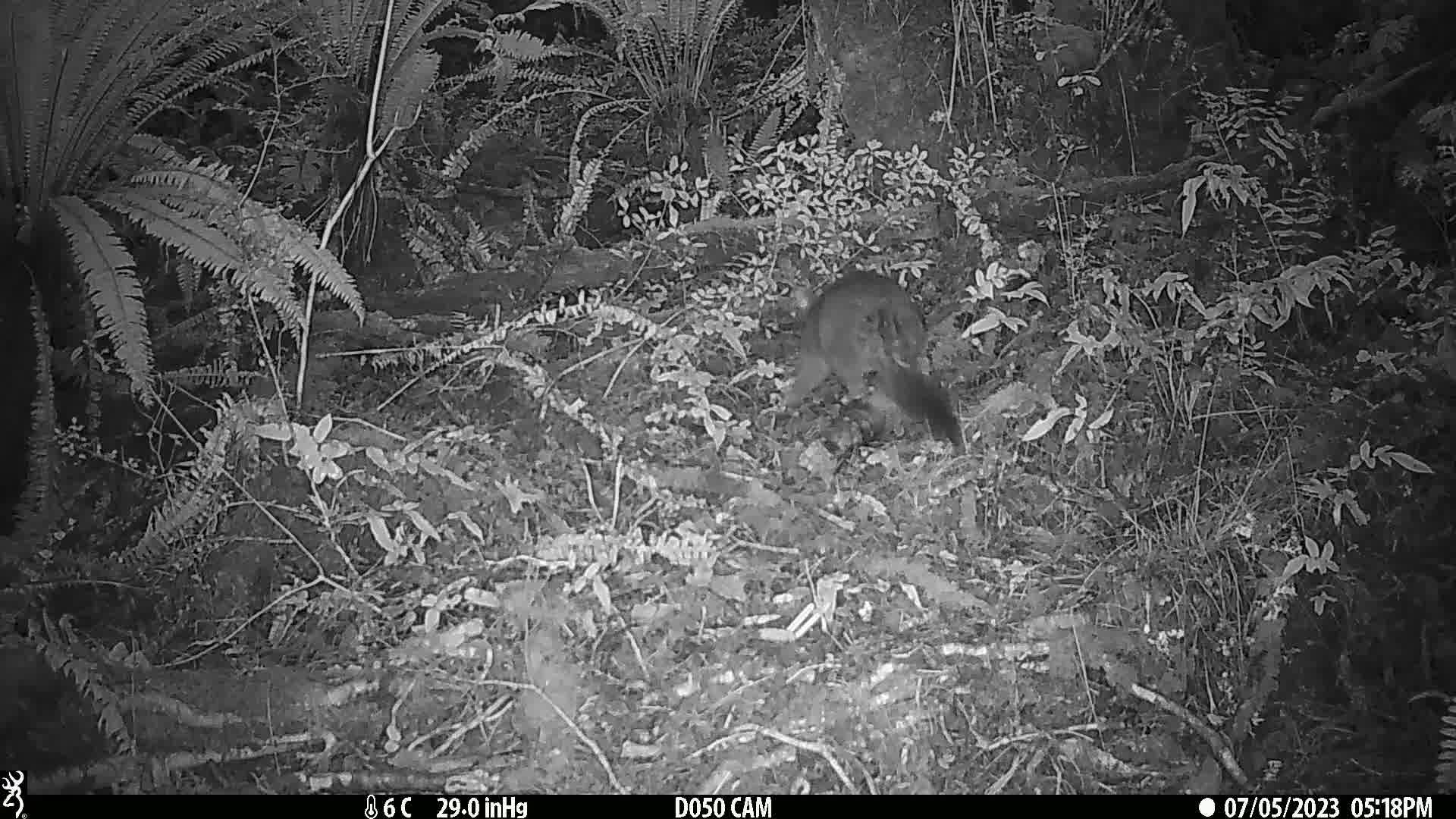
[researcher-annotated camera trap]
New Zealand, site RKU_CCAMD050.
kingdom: Animalia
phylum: Chordata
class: Mammalia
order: Diprotodontia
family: Phalangeridae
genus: Trichosurus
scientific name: Trichosurus vulpecula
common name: common brushtail possum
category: possum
Possum (common brushtail possum) (Trichosurus vulpecula).